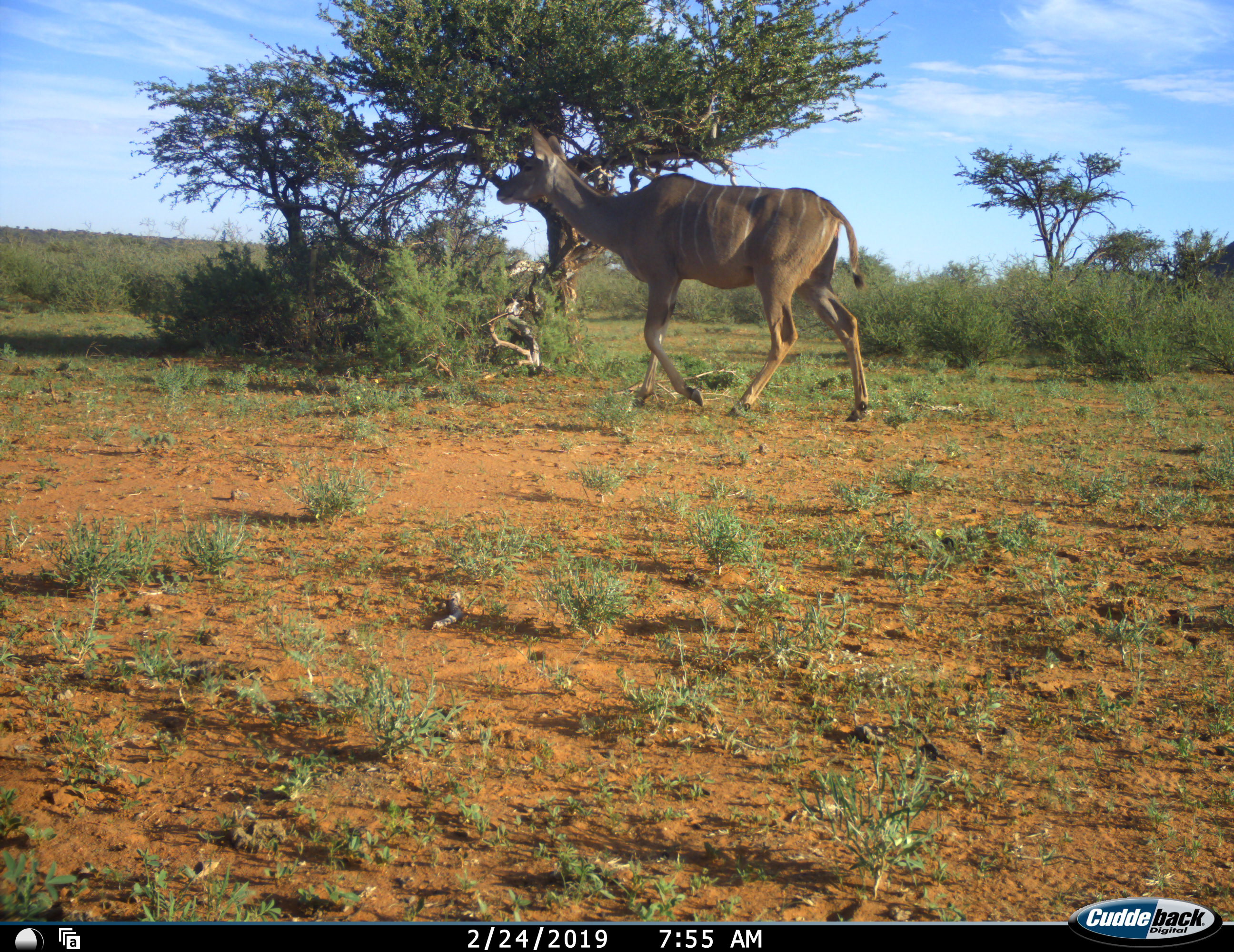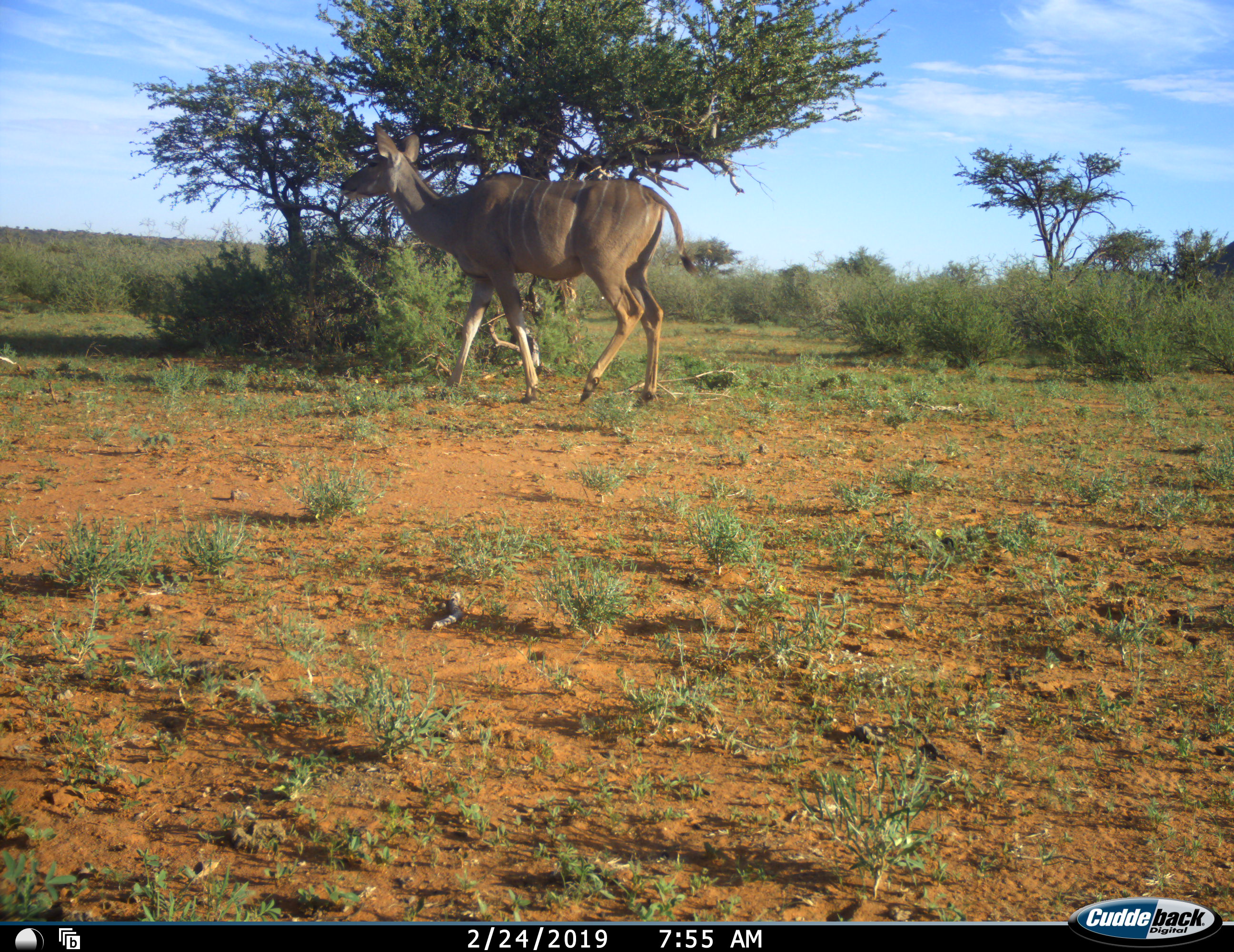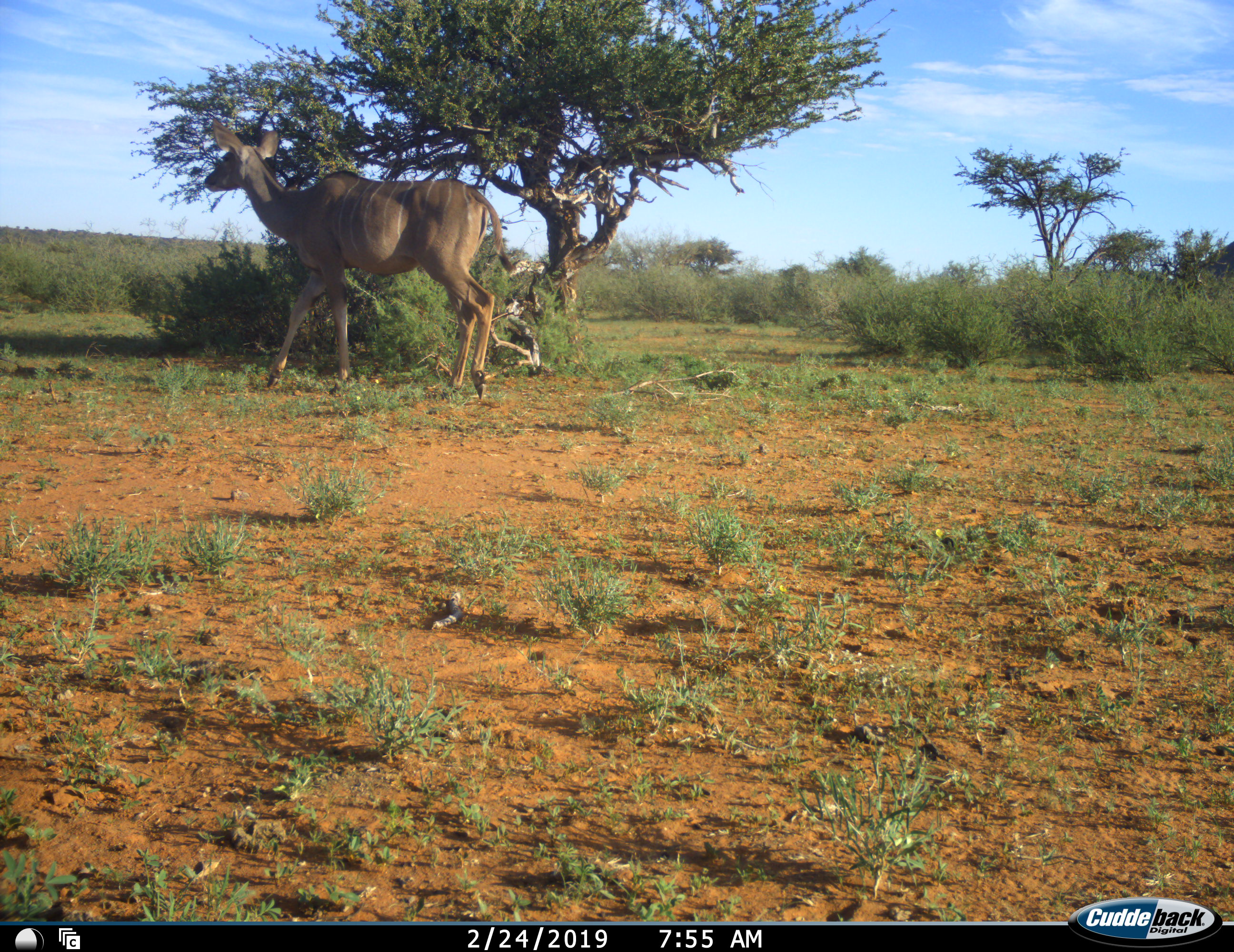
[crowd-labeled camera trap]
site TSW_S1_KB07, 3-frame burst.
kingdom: Animalia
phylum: Chordata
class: Mammalia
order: Artiodactyla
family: Bovidae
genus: Tragelaphus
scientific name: Tragelaphus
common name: kudu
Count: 1.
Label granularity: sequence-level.